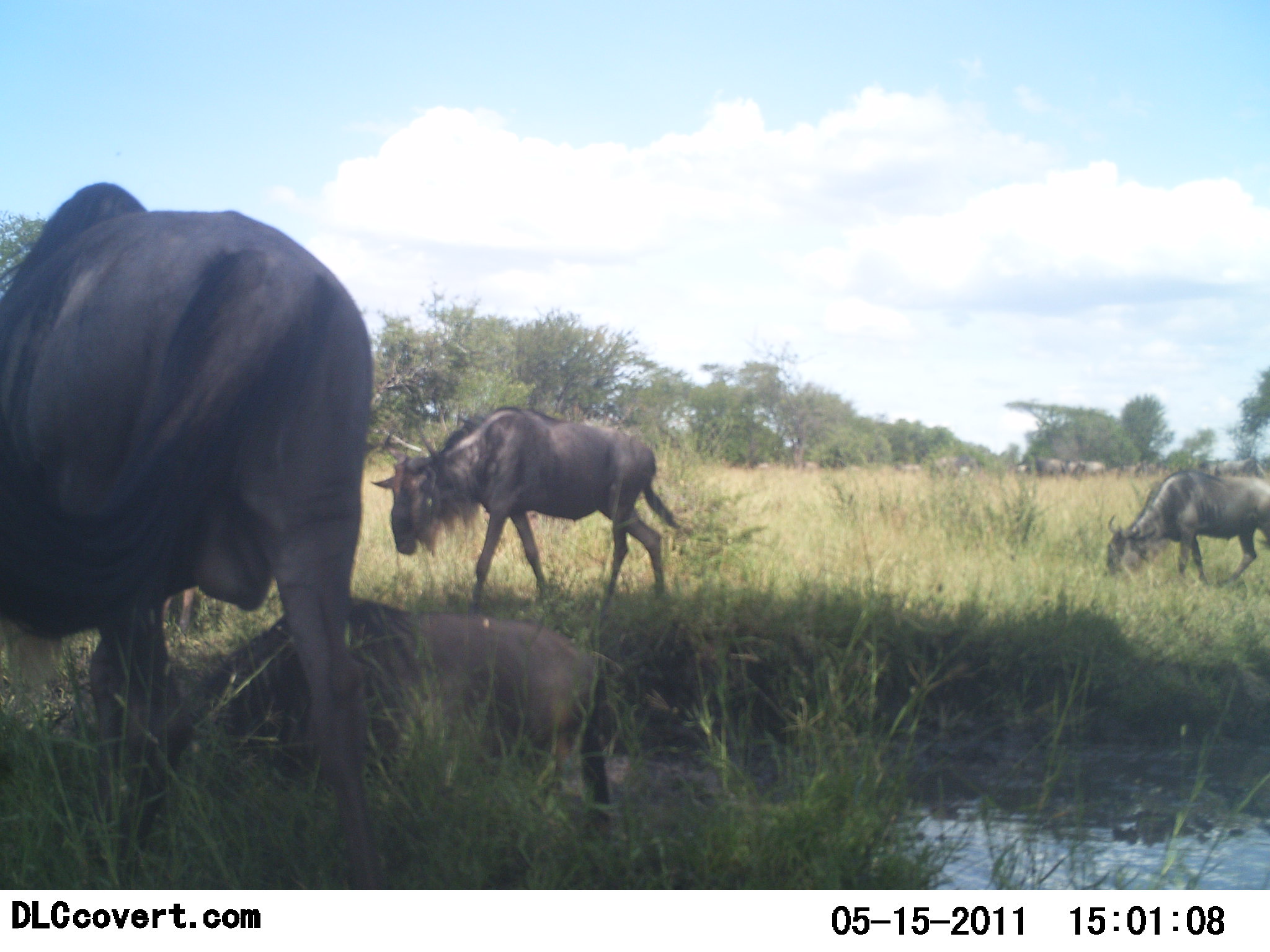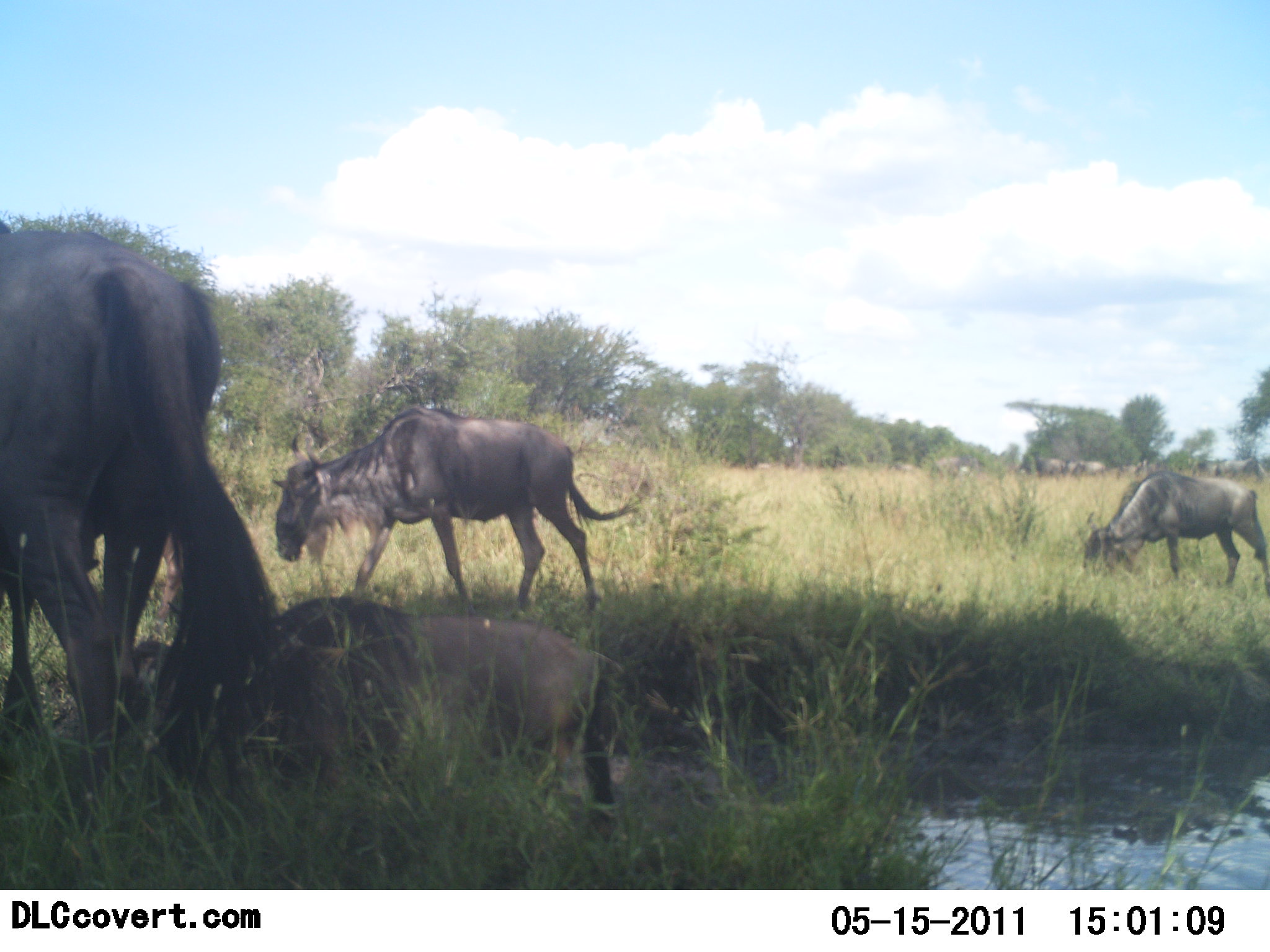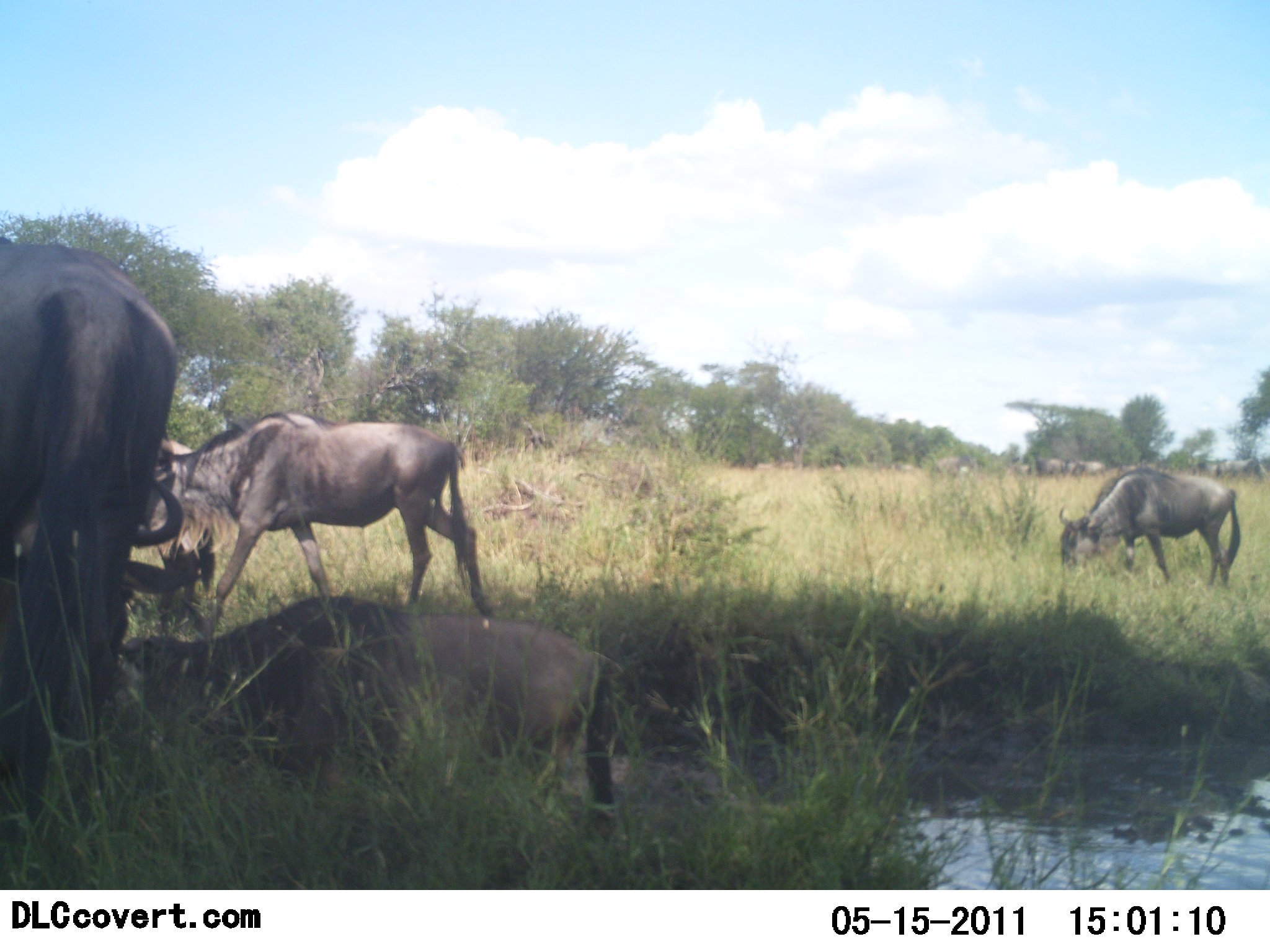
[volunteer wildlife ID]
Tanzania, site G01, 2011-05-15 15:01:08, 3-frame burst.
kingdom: Animalia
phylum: Chordata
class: Mammalia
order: Artiodactyla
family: Bovidae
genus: Connochaetes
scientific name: Connochaetes taurinus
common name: blue wildebeest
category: wildebeest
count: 9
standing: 45%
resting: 18%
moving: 73%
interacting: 0%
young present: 9%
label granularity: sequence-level